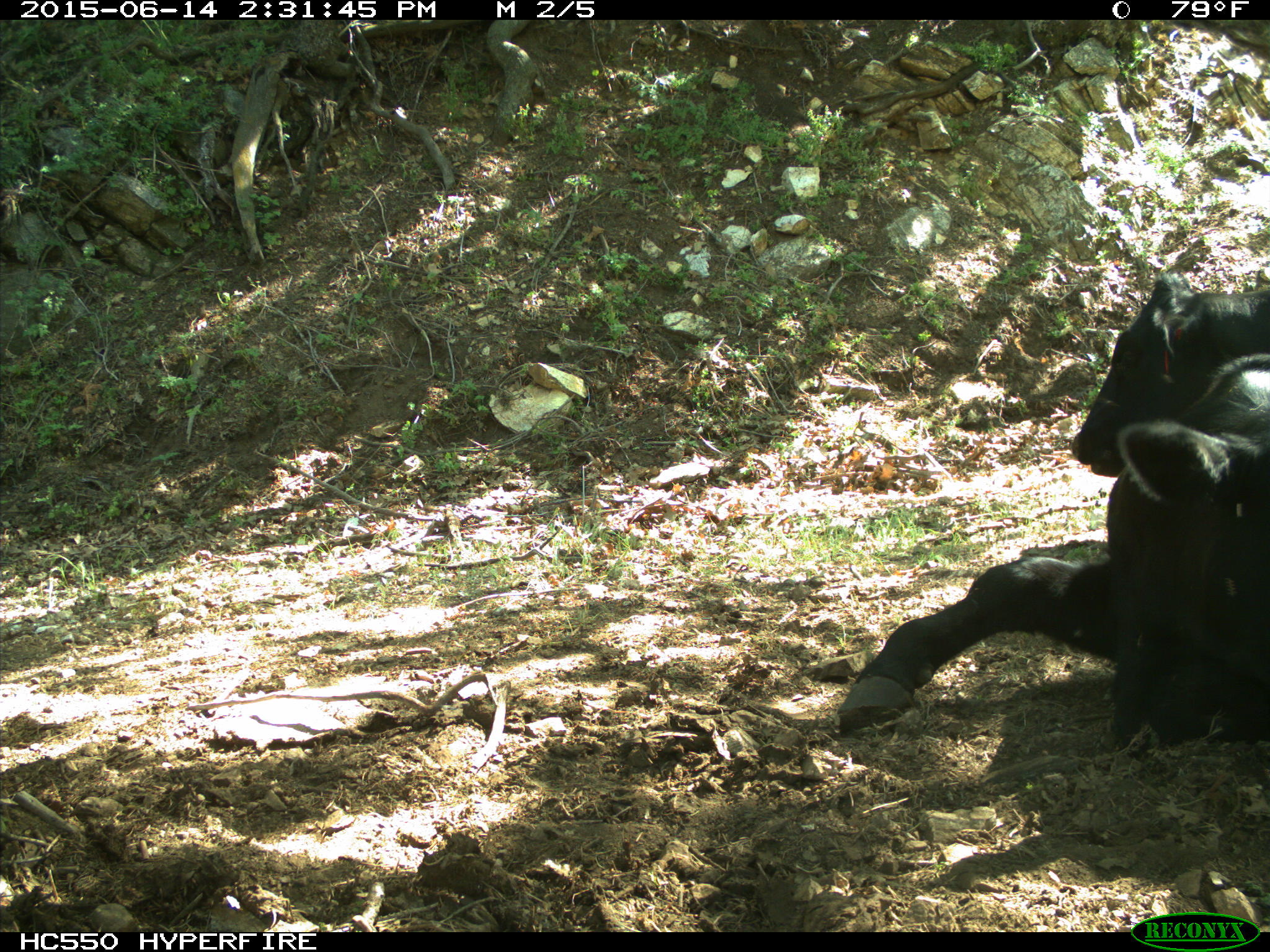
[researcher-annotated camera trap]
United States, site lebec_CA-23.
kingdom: Animalia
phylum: Chordata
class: Mammalia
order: Artiodactyla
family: Bovidae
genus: Bos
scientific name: Bos taurus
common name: domestic cow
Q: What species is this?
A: Bos taurus (domestic cow).